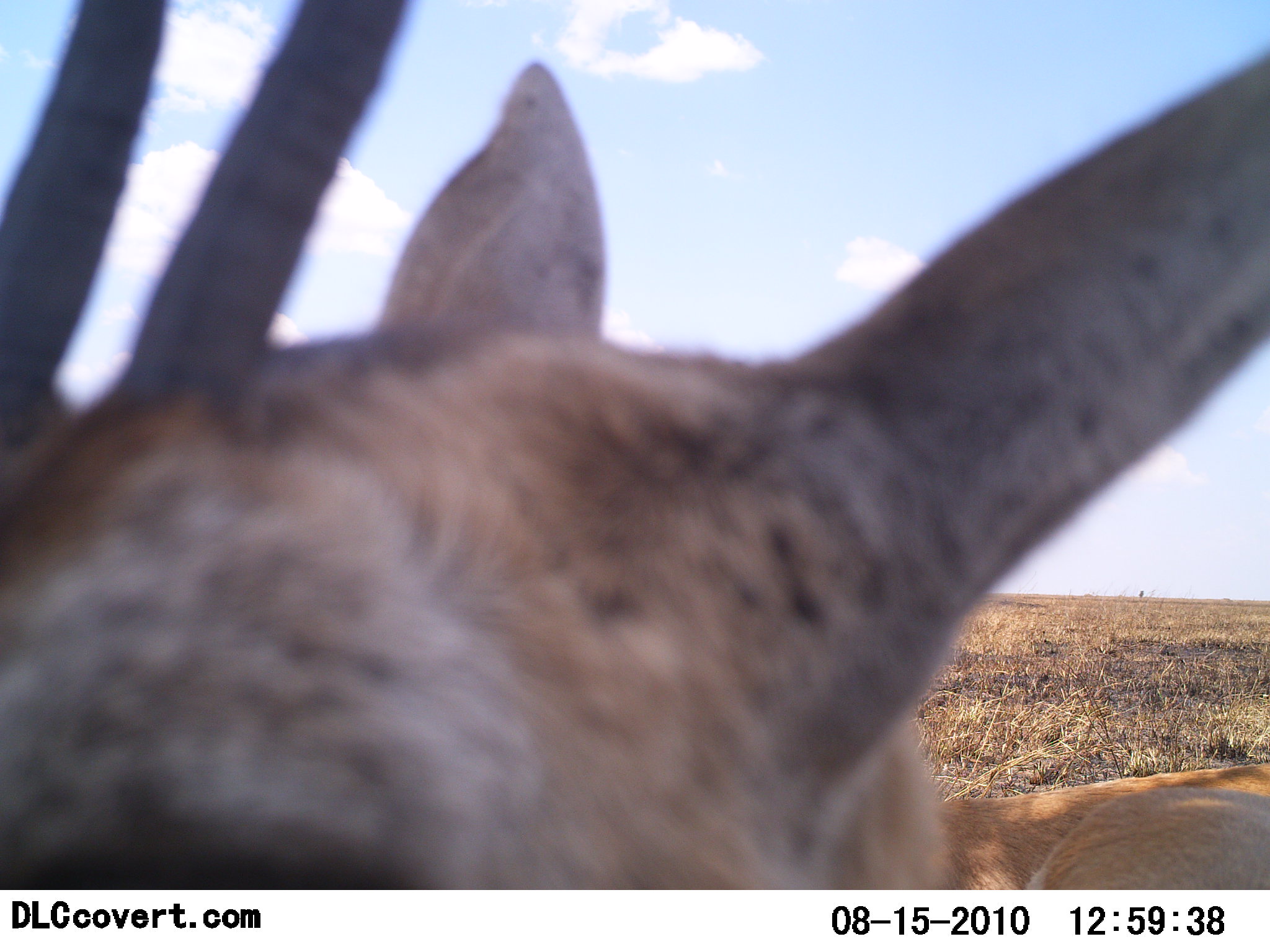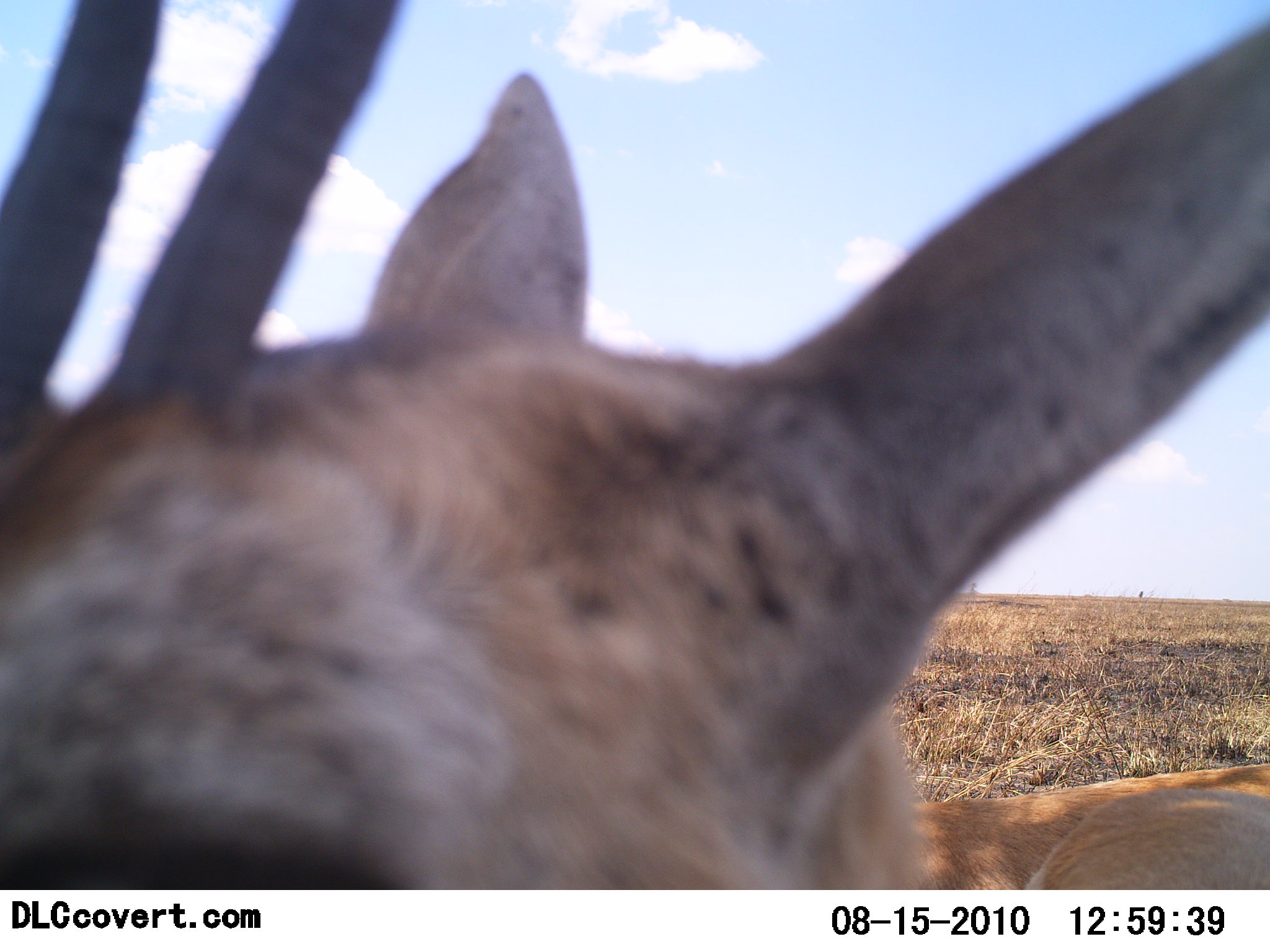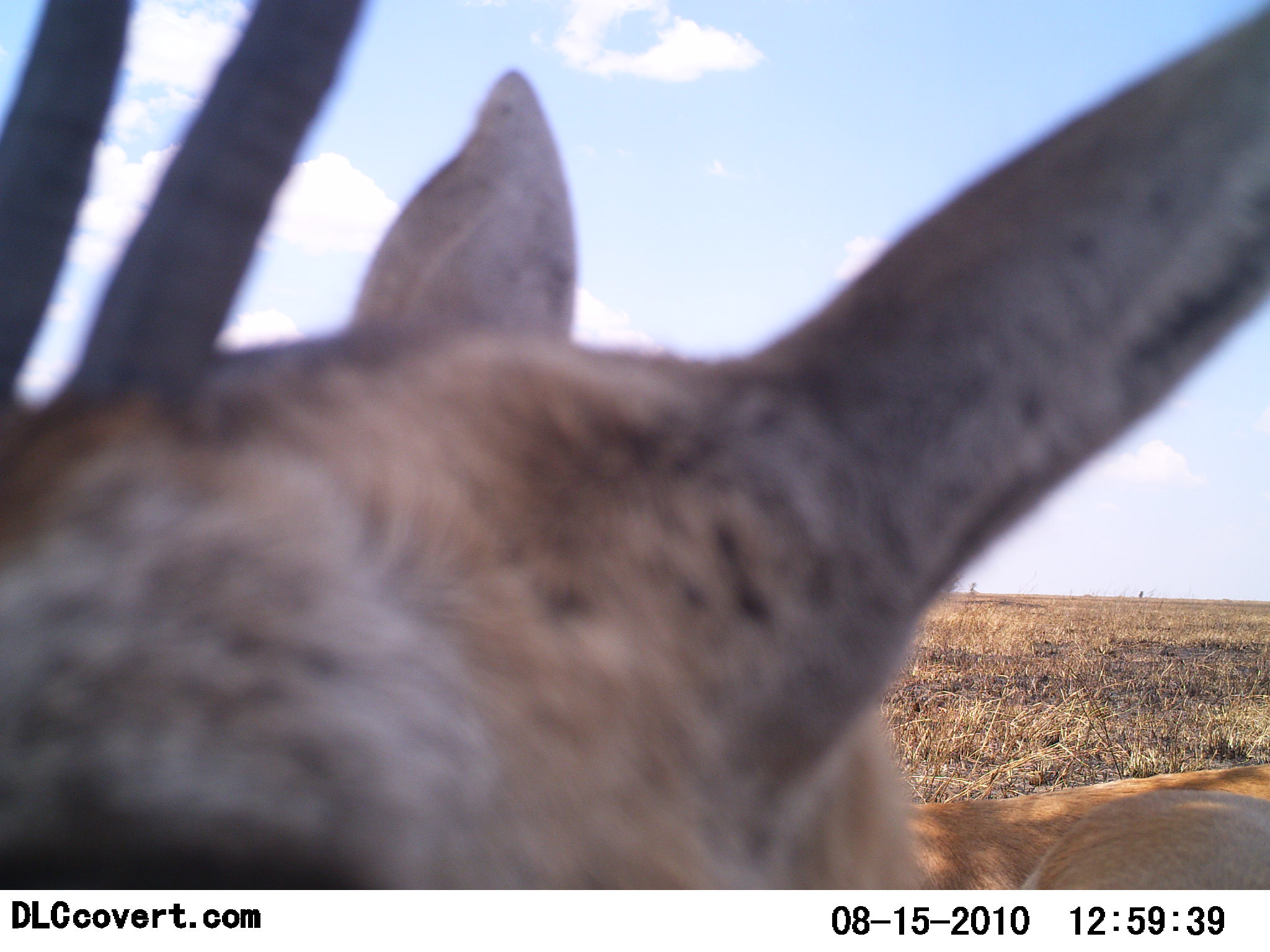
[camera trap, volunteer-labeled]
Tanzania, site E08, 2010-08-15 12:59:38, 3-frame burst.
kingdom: Animalia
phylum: Chordata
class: Mammalia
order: Artiodactyla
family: Bovidae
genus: Eudorcas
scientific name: Eudorcas thomsonii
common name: thomson's gazelle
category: gazellethomsons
Gazellethomsons (thomson's gazelle) (Eudorcas thomsonii), count 1. Behavior (volunteer vote fractions): standing 64%, resting 29%, moving 0%, interacting 14%. Young present (vote fraction): 0%. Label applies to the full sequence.